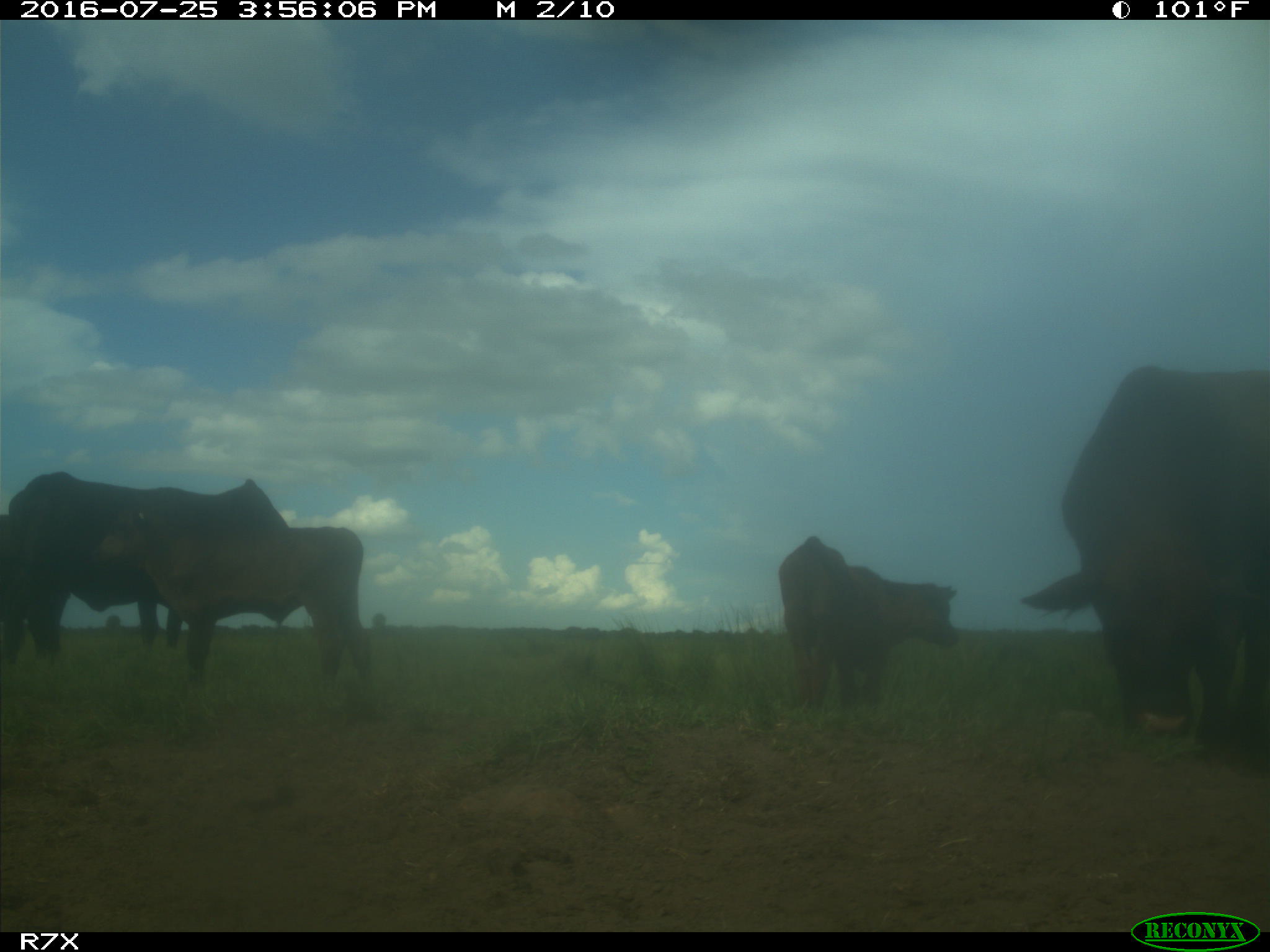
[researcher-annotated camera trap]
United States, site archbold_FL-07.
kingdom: Animalia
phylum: Chordata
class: Mammalia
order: Artiodactyla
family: Bovidae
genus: Bos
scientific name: Bos taurus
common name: domestic cow